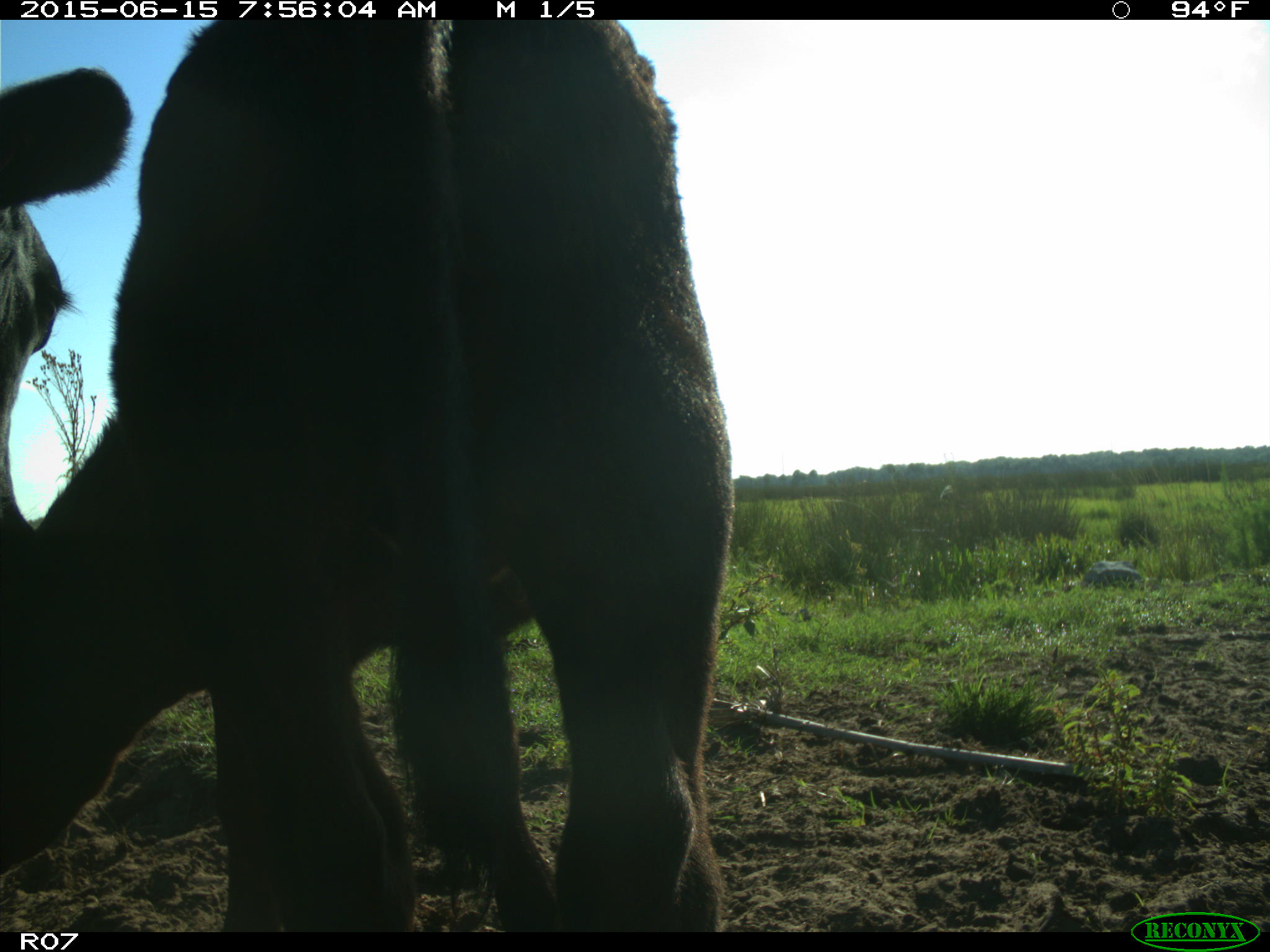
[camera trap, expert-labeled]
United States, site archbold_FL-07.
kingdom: Animalia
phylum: Chordata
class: Mammalia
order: Artiodactyla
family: Bovidae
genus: Bos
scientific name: Bos taurus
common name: domestic cow